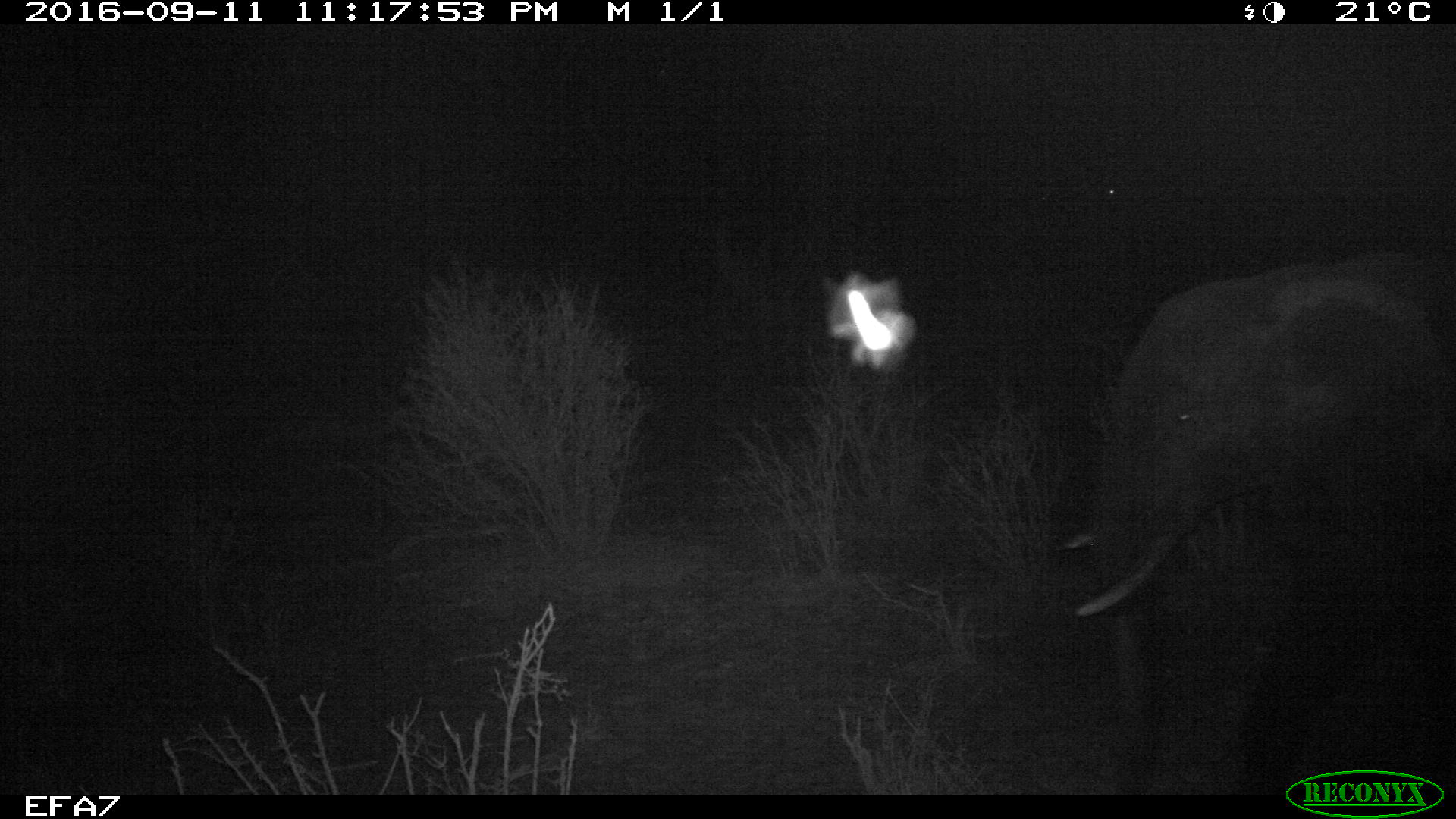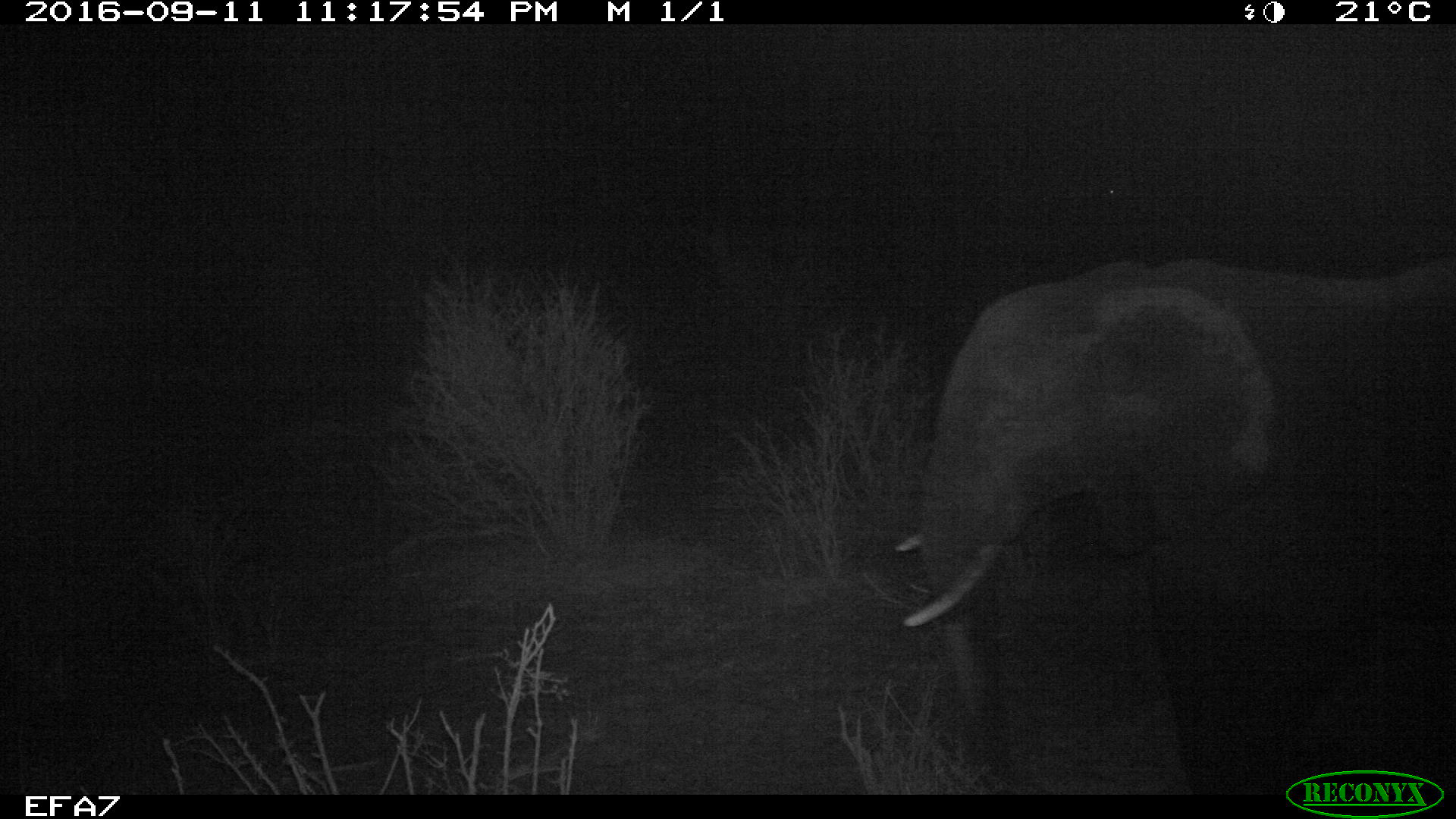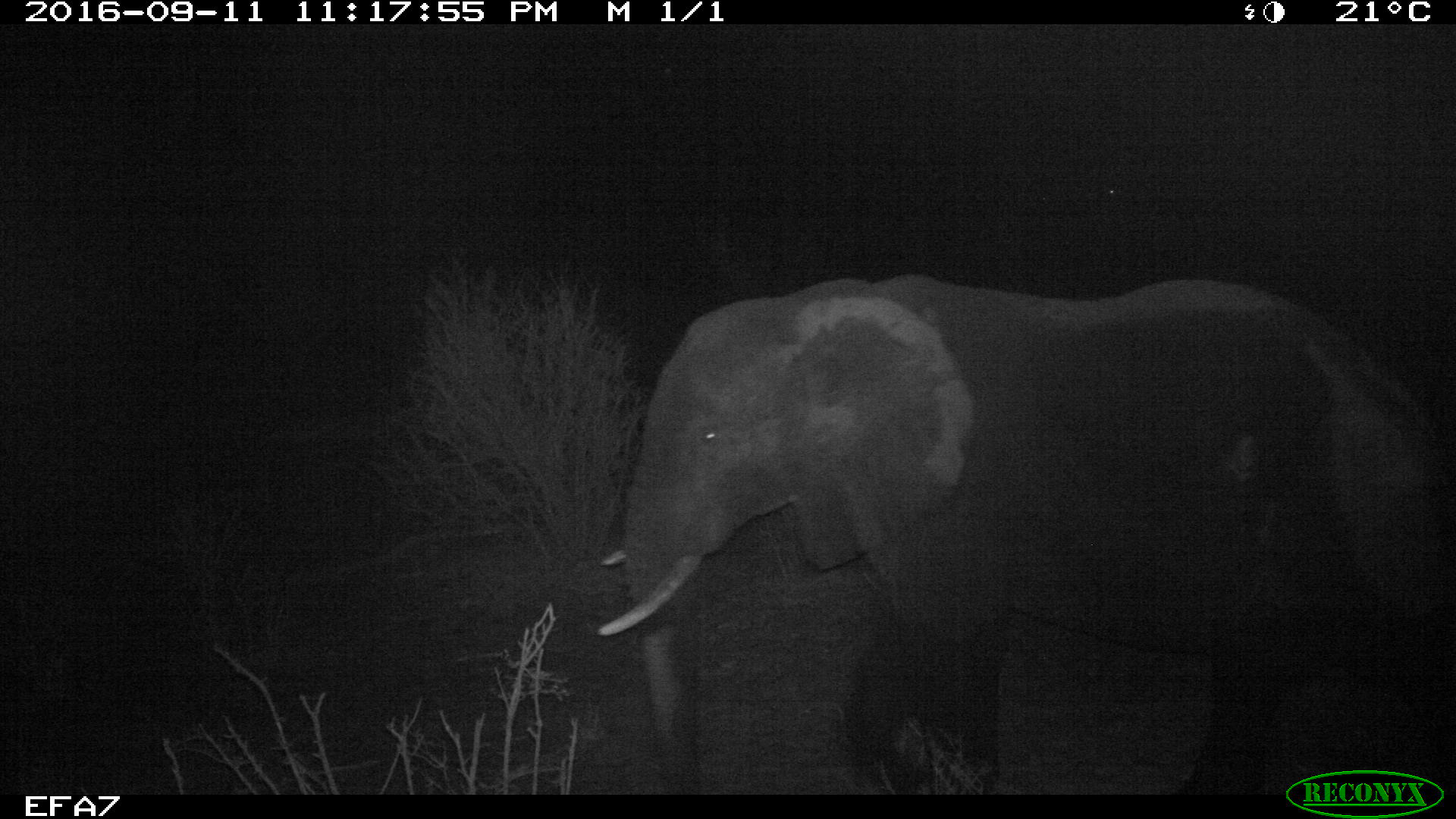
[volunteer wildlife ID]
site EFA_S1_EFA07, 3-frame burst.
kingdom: Animalia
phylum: Chordata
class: Mammalia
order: Proboscidea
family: Elephantidae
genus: Loxodonta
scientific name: Loxodonta africana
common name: african bush elephant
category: elephant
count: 1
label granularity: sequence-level